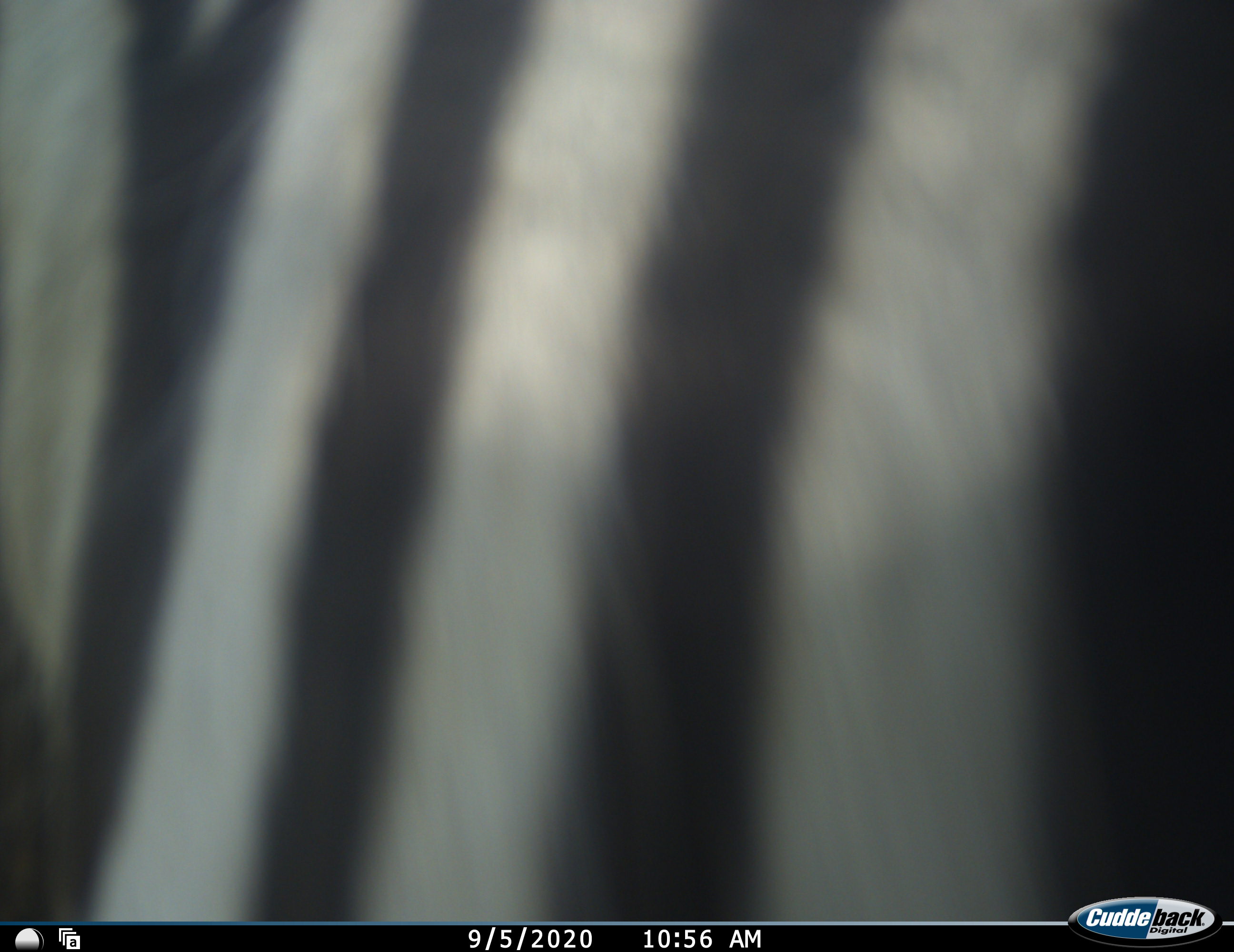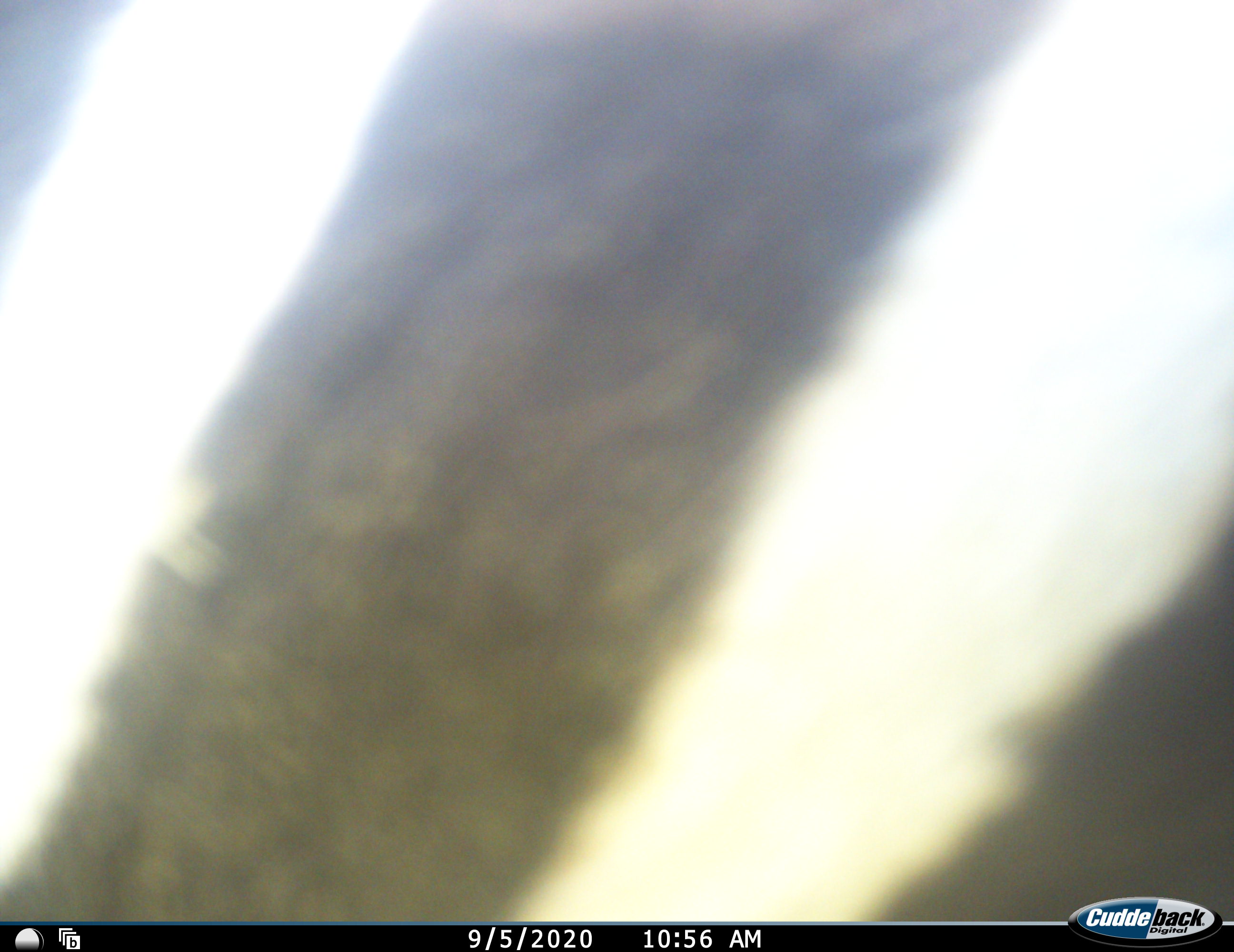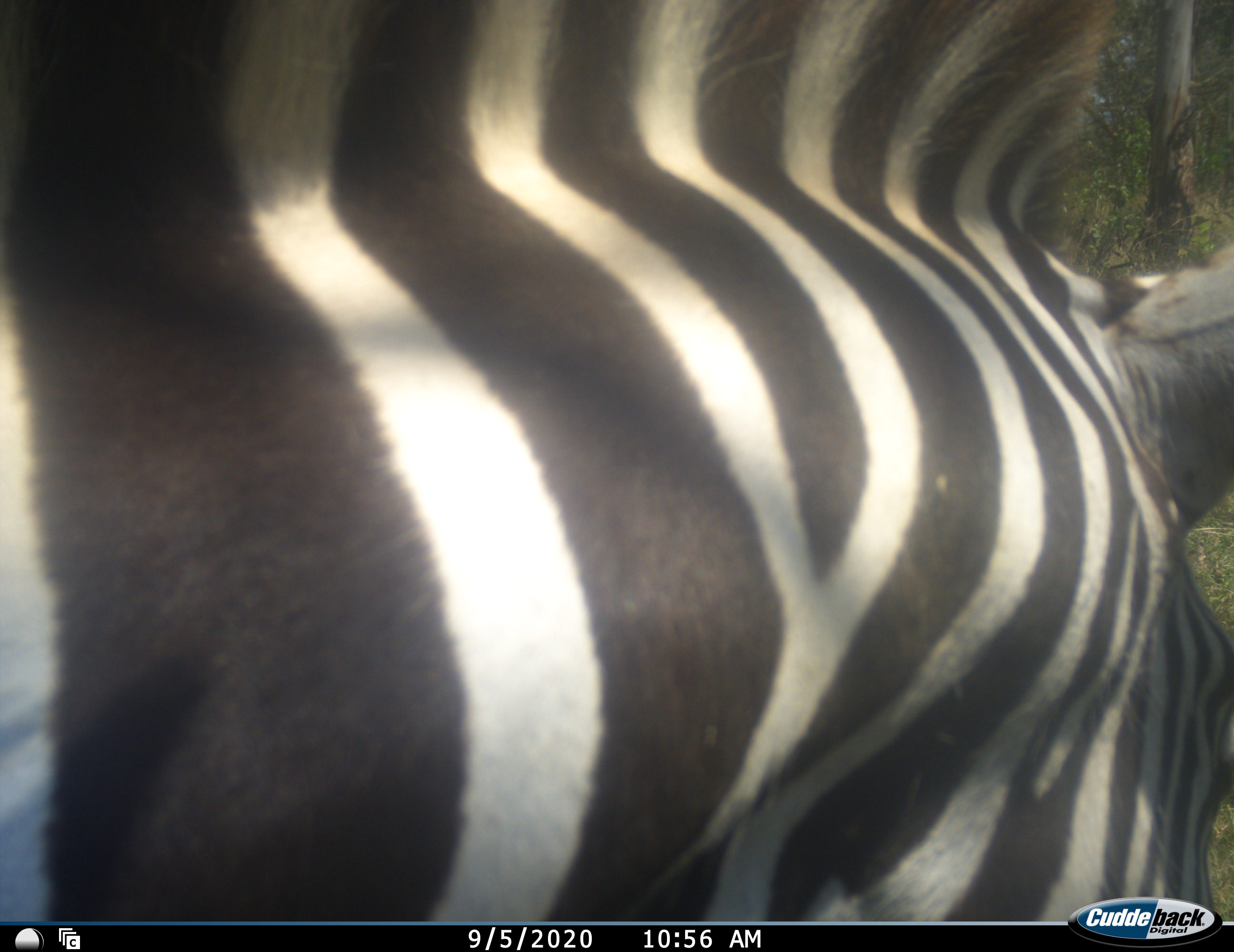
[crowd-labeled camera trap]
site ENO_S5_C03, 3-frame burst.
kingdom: Animalia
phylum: Chordata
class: Mammalia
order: Perissodactyla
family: Equidae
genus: Equus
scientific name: Equus quagga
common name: plains zebra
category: zebraplains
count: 1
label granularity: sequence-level